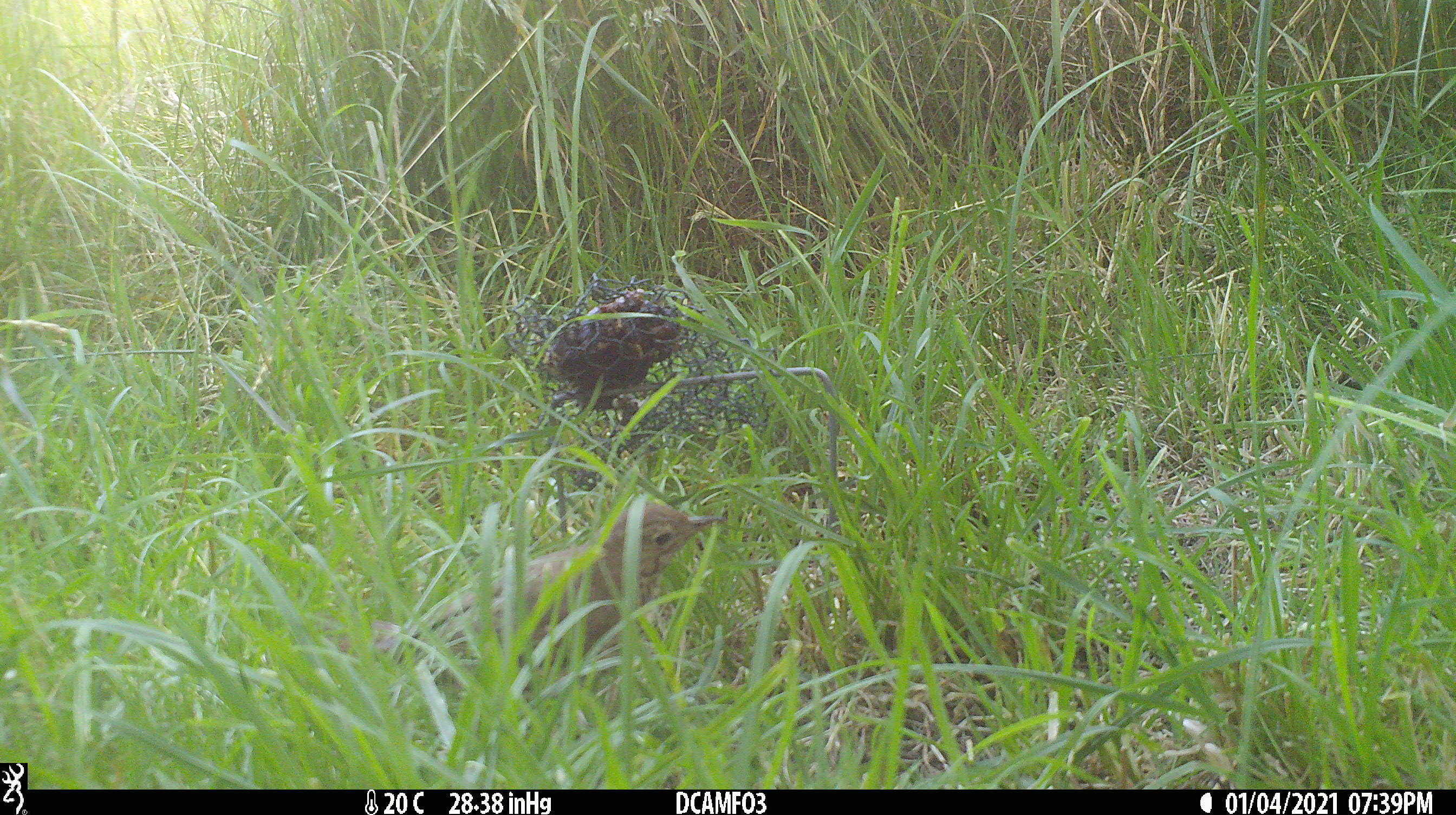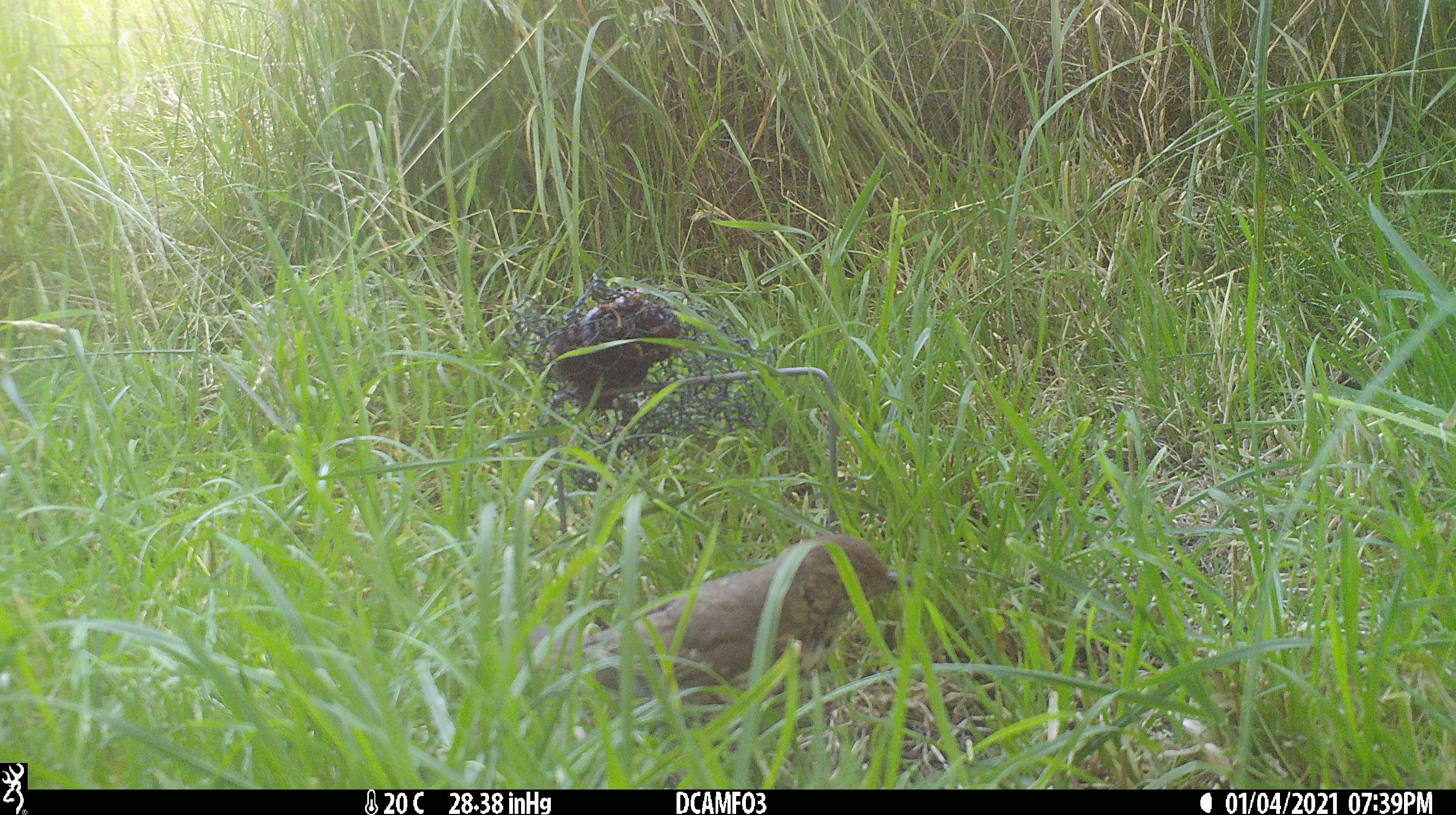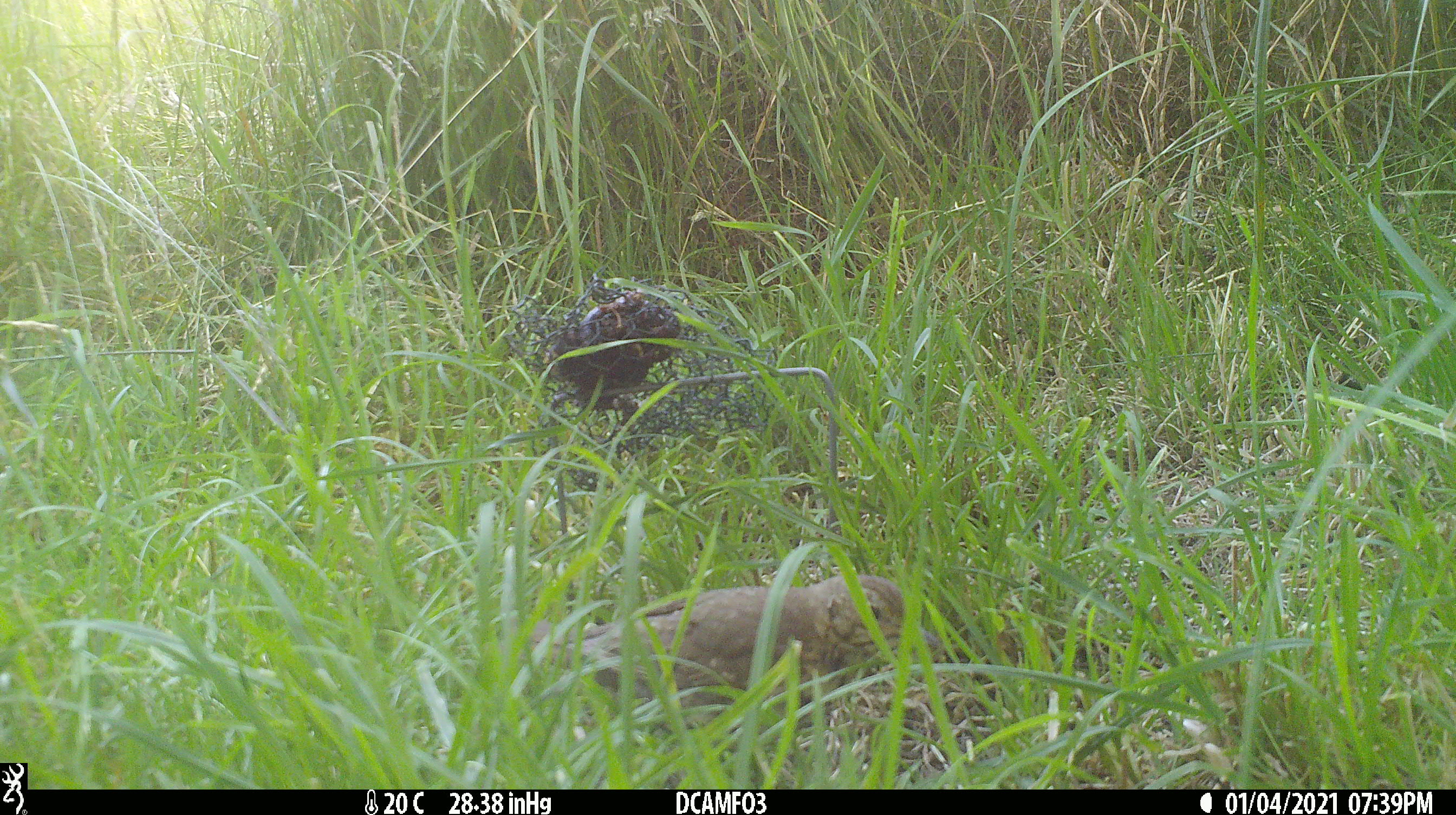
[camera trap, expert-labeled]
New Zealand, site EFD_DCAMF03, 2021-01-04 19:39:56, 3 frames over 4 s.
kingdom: Animalia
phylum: Chordata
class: Aves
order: Passeriformes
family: Turdidae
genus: Turdus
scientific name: Turdus philomelos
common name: song thrush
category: thrush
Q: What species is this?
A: Thrush (song thrush) (Turdus philomelos).